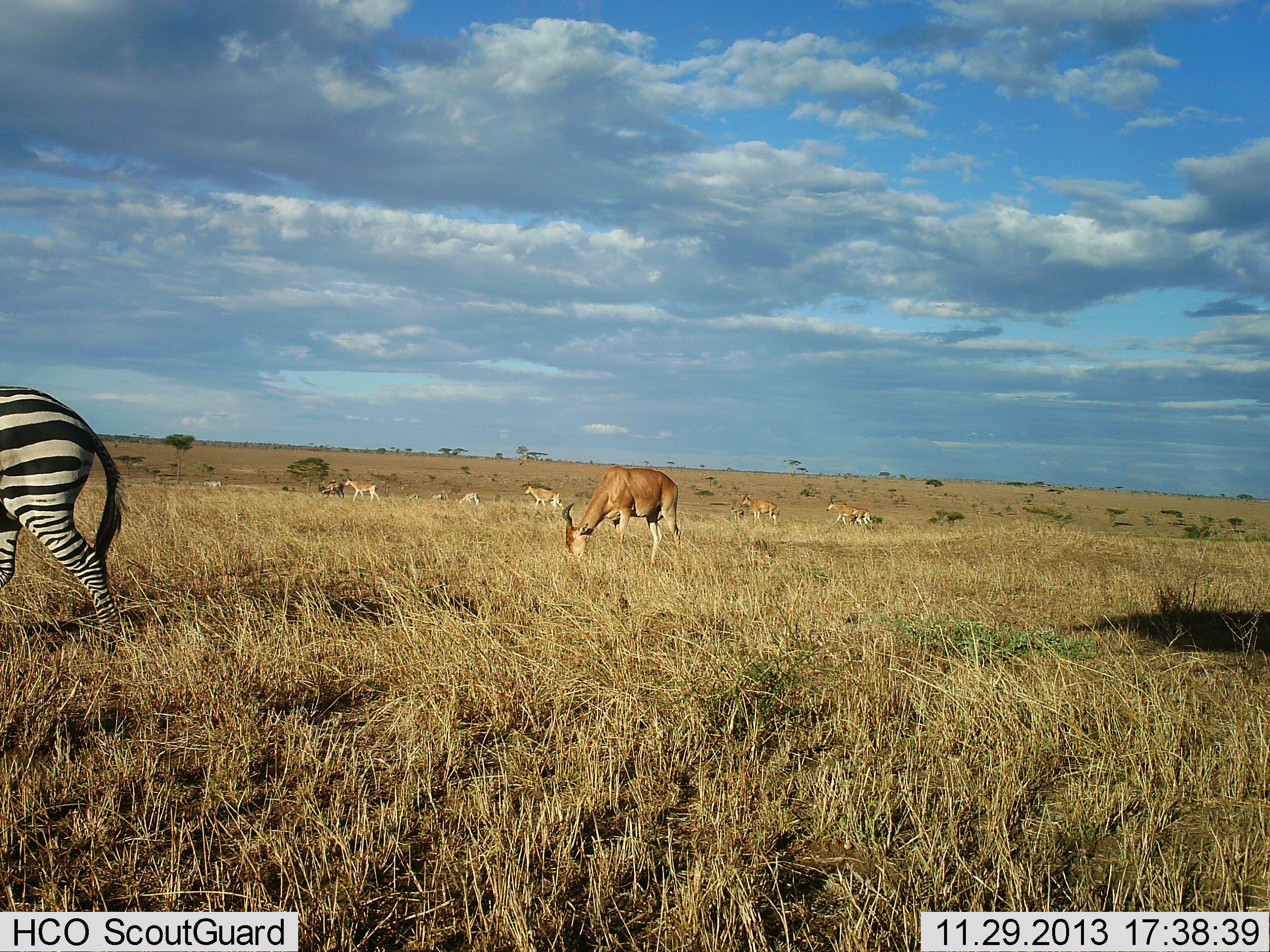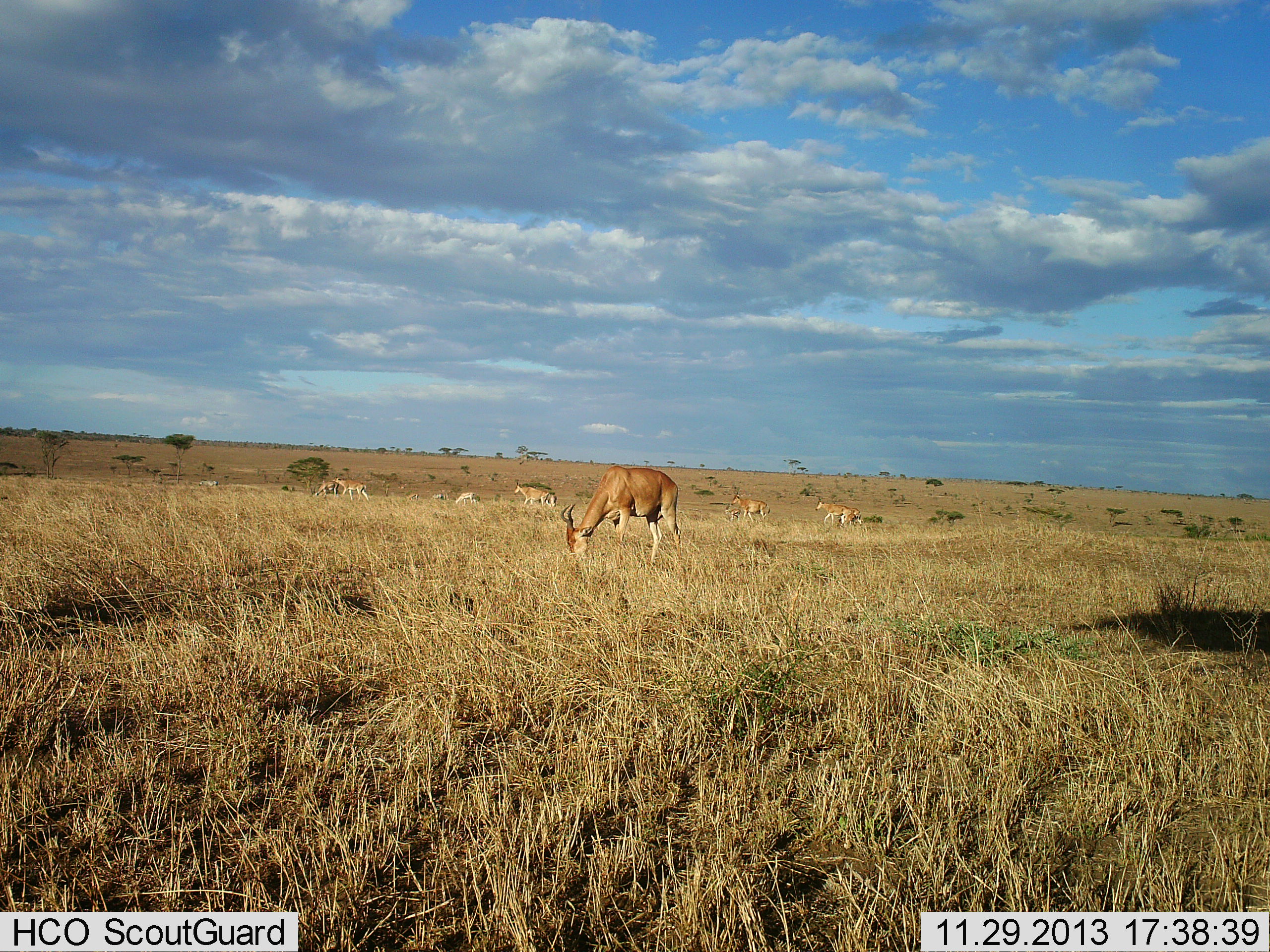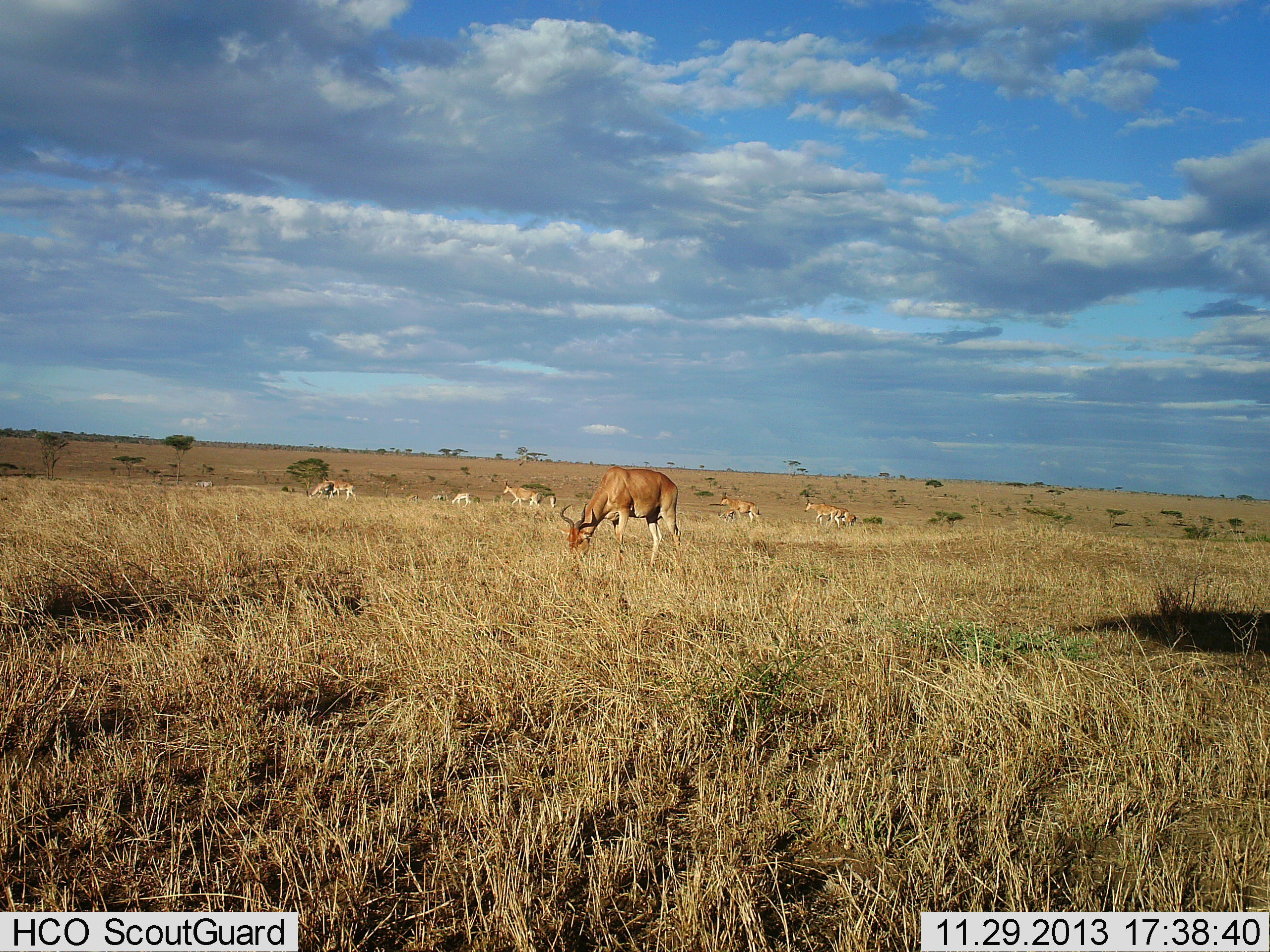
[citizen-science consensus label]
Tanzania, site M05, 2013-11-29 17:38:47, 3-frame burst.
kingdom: Animalia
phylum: Chordata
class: Mammalia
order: Artiodactyla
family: Bovidae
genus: Alcelaphus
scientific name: Alcelaphus buselaphus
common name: hartebeest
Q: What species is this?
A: Hartebeest (Alcelaphus buselaphus).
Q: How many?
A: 8.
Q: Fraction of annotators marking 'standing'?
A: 38%.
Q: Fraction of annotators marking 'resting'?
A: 0%.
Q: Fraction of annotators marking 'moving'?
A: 88%.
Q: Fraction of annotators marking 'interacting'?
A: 0%.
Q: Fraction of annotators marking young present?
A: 6%.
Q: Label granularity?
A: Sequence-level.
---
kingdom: Animalia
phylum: Chordata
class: Mammalia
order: Perissodactyla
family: Equidae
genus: Equus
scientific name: Equus quagga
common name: plains zebra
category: zebra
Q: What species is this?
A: Zebra (plains zebra) (Equus quagga).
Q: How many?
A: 1.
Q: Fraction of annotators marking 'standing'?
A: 0%.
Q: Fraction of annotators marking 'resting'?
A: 0%.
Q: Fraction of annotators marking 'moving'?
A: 100%.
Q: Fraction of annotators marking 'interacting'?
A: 0%.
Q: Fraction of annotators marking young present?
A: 0%.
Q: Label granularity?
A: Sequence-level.